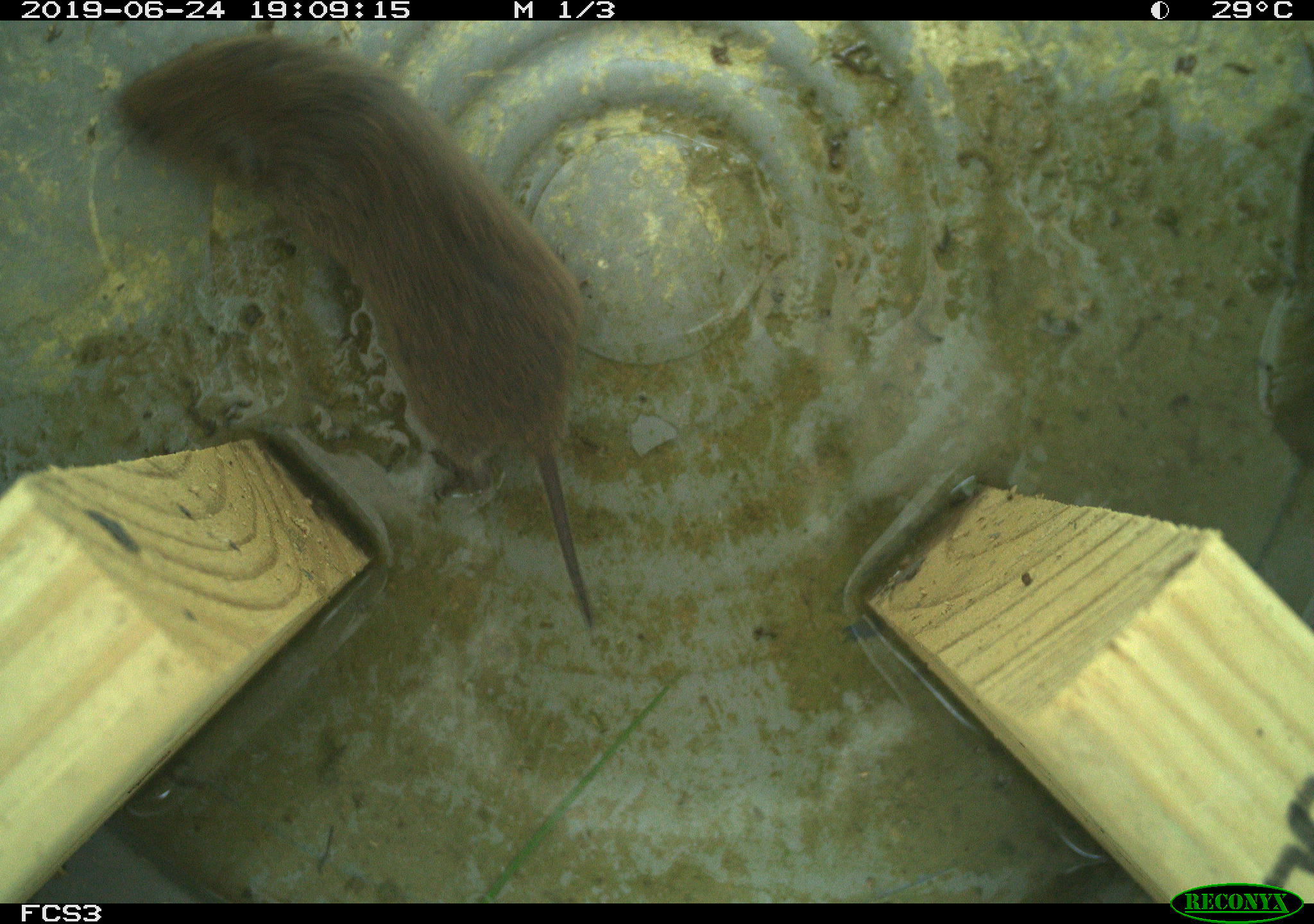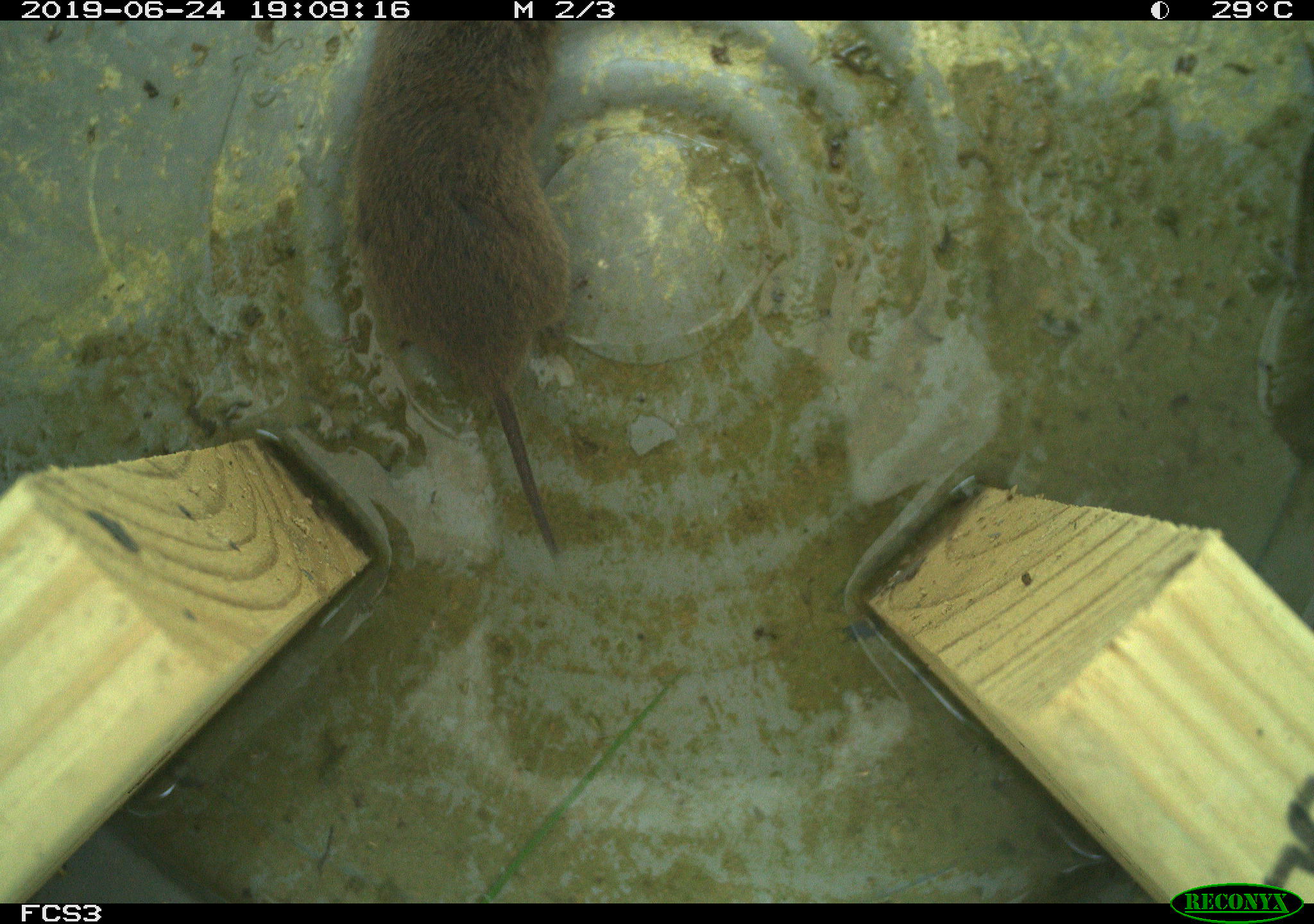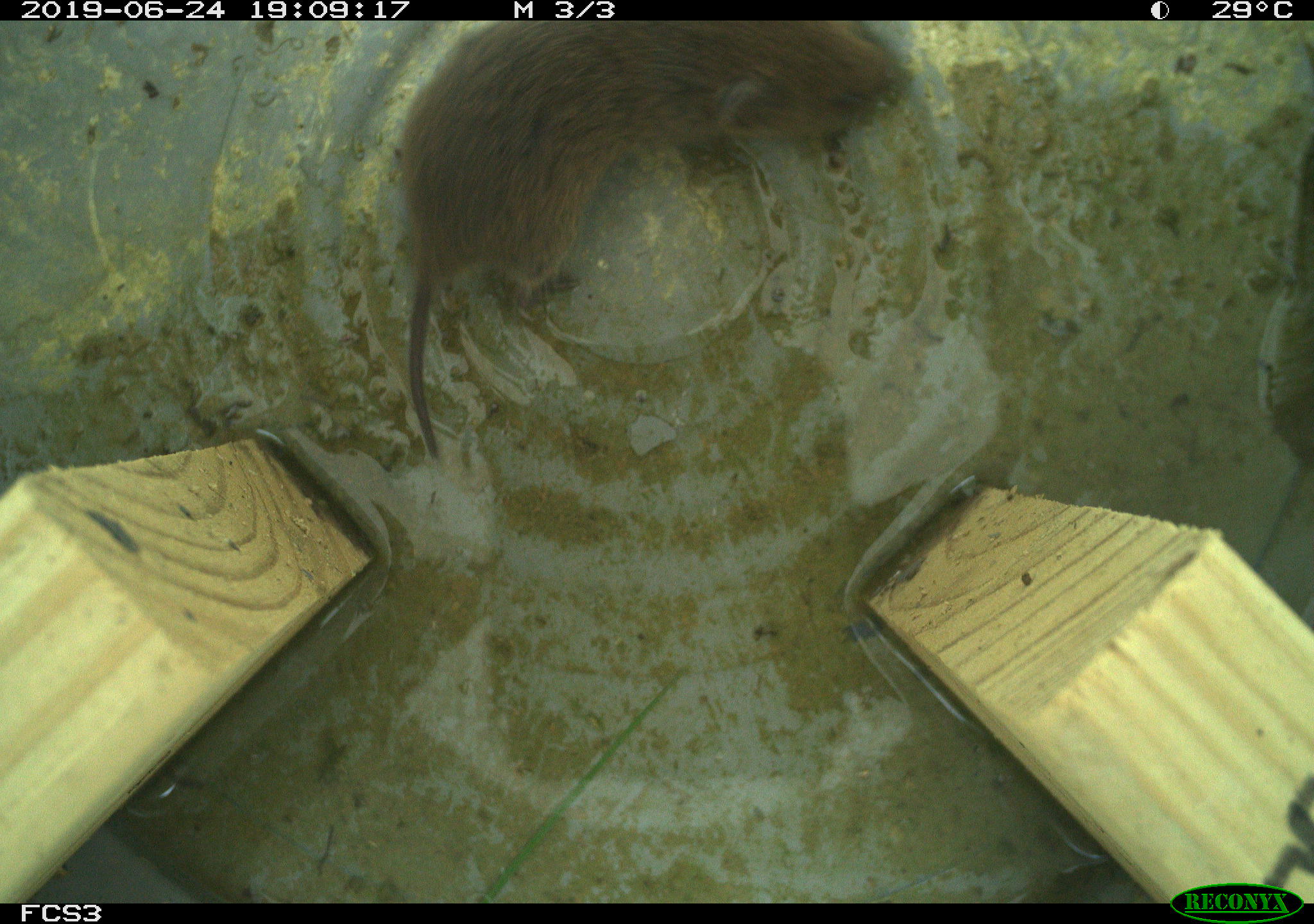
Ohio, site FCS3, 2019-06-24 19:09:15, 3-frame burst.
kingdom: Animalia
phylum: Chordata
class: Mammalia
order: Rodentia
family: Cricetidae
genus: Microtus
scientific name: Microtus pennsylvanicus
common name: meadow vole